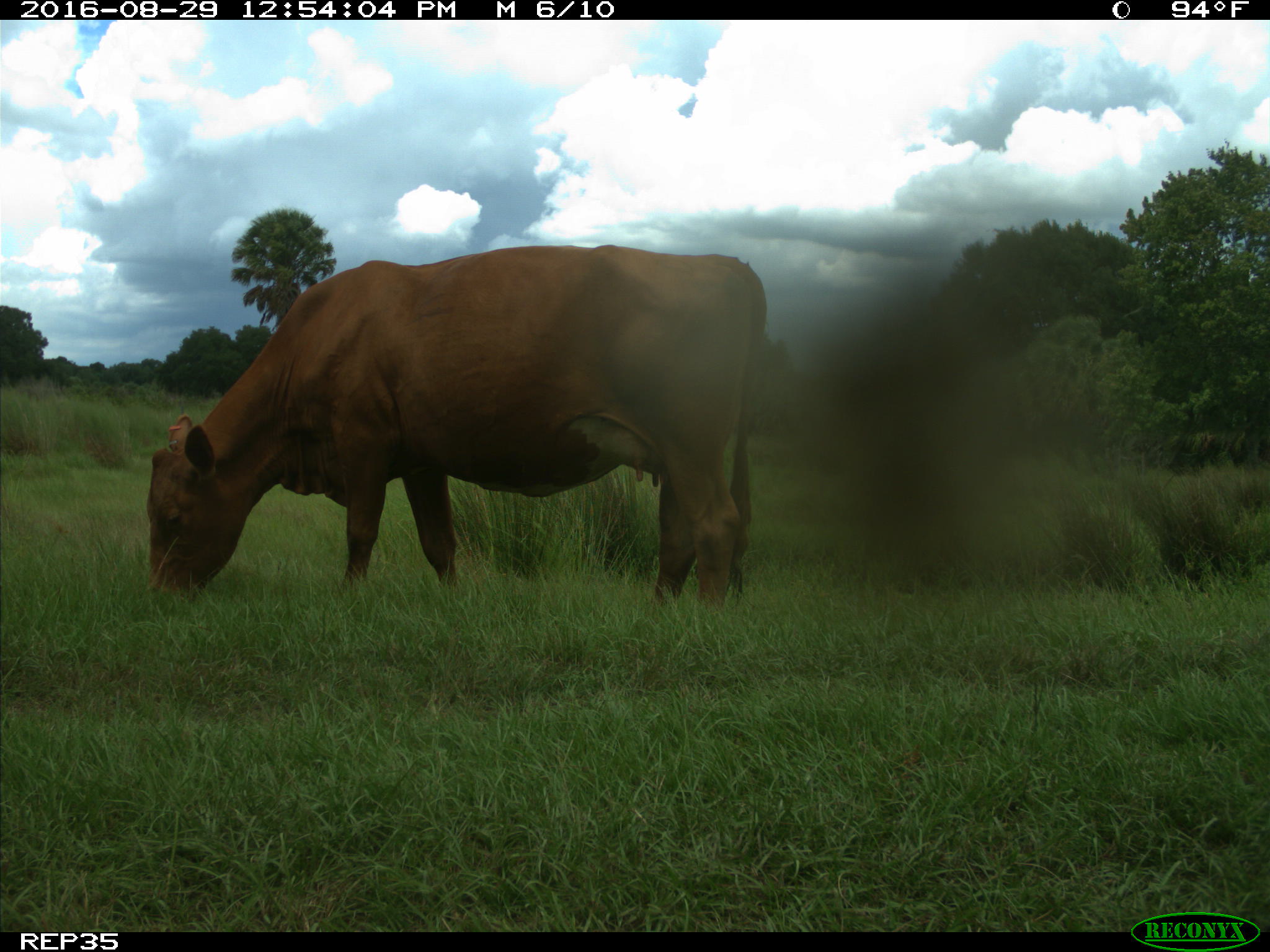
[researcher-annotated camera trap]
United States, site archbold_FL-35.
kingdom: Animalia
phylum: Chordata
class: Mammalia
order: Artiodactyla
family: Bovidae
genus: Bos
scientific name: Bos taurus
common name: domestic cow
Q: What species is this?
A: Bos taurus (domestic cow).